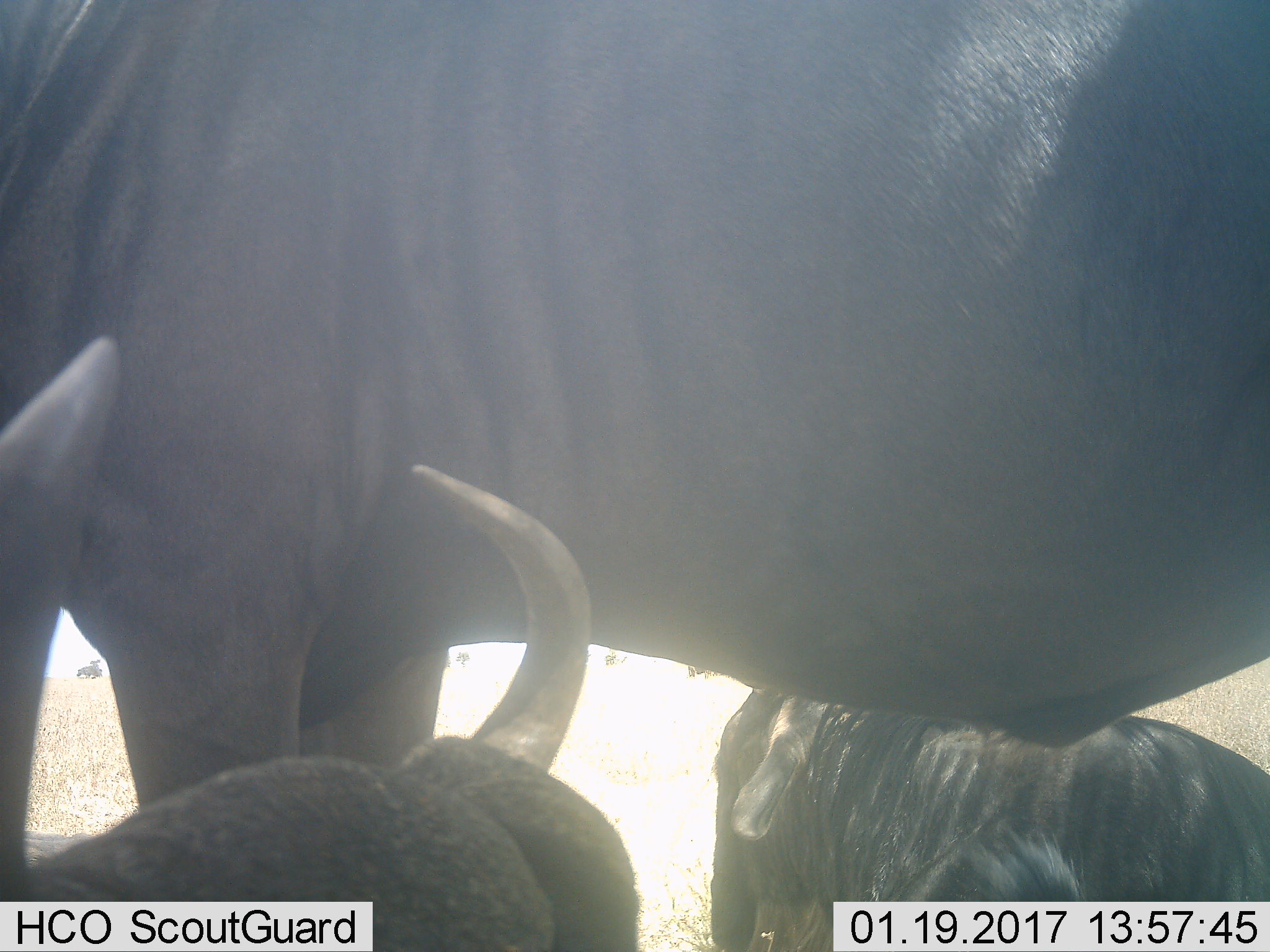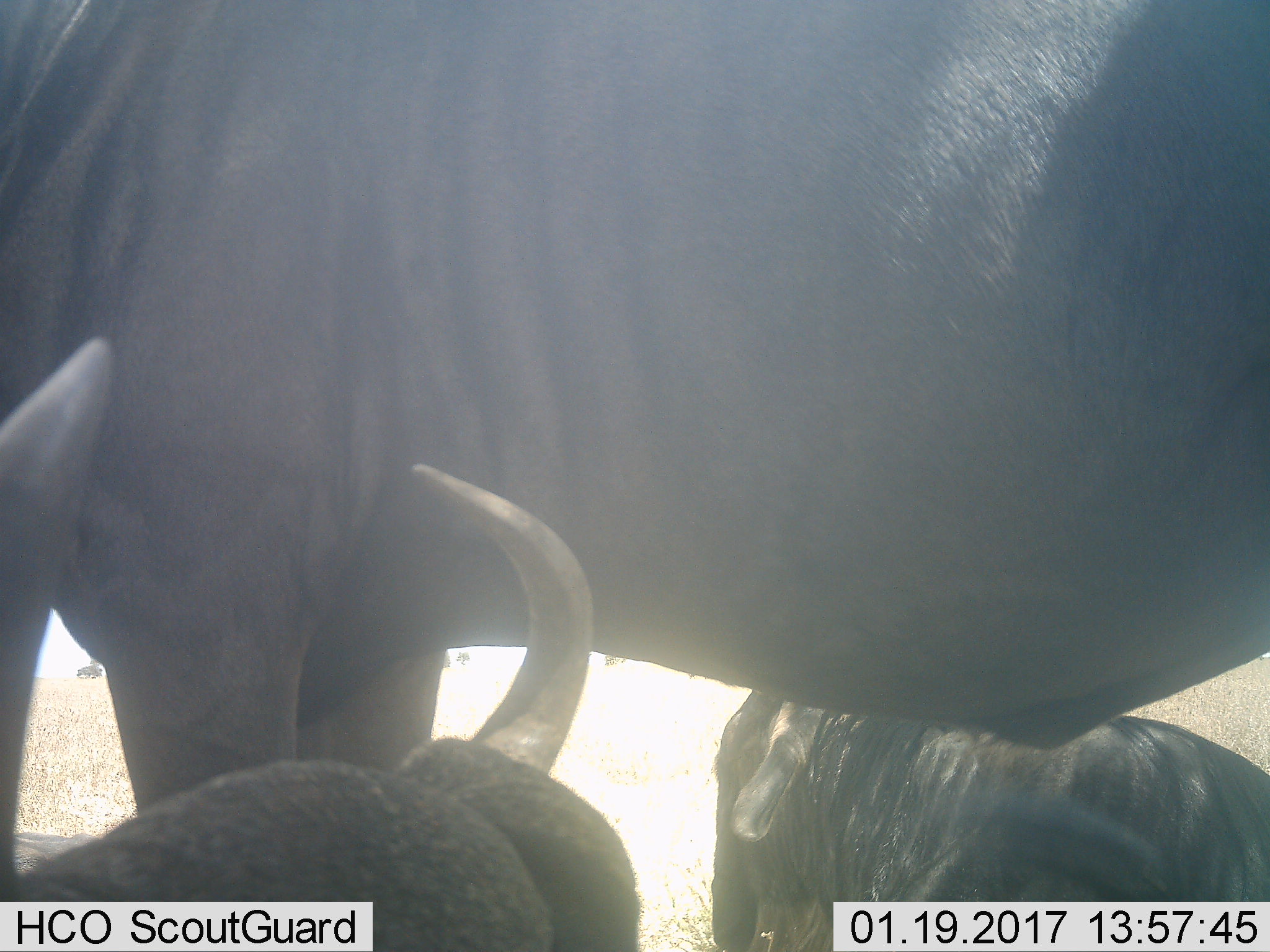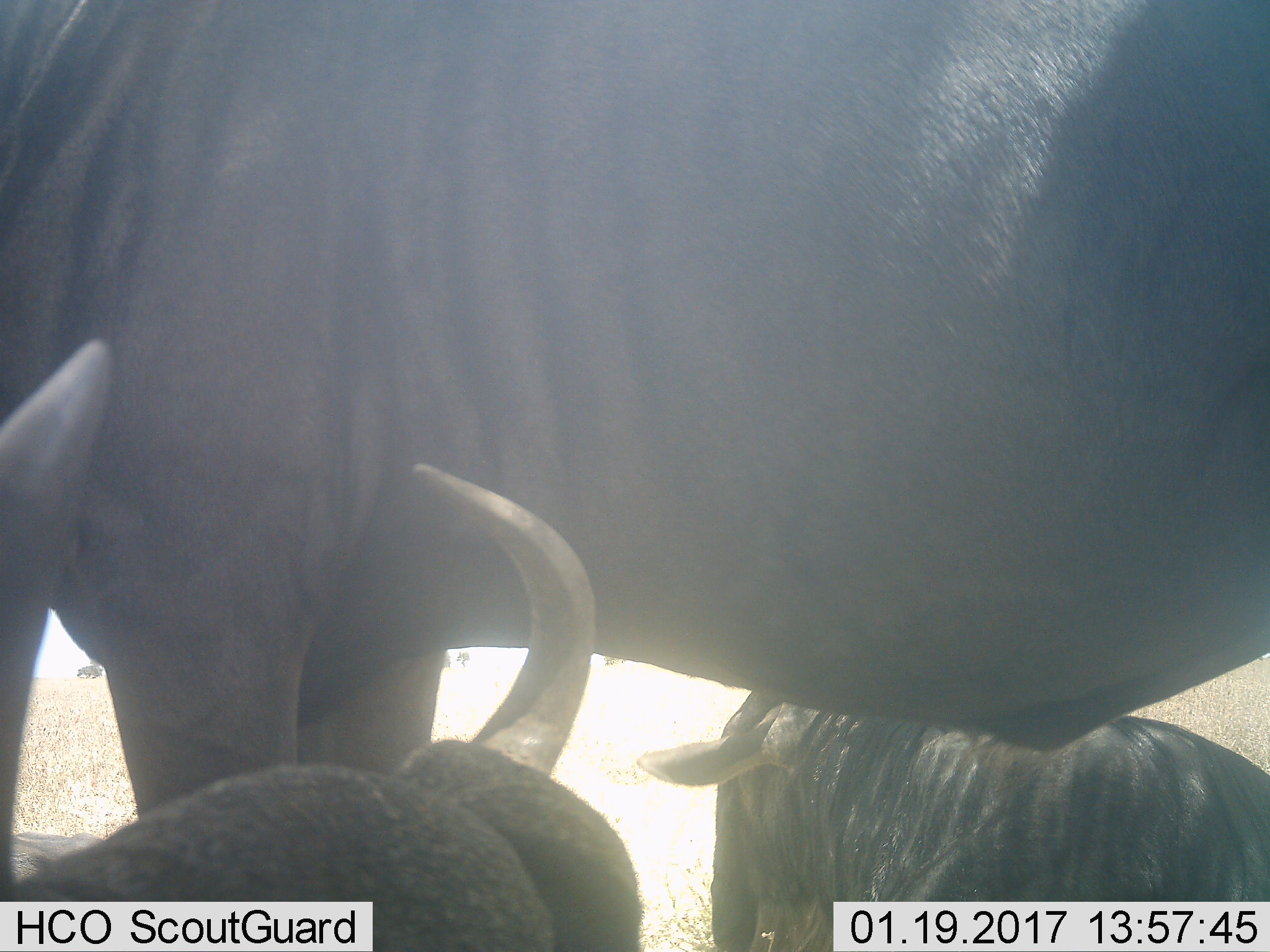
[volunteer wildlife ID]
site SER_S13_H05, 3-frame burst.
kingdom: Animalia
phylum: Chordata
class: Mammalia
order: Artiodactyla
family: Bovidae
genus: Connochaetes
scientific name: Connochaetes taurinus taurinus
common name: blue wildebeest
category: wildebeestblue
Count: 3.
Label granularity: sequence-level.